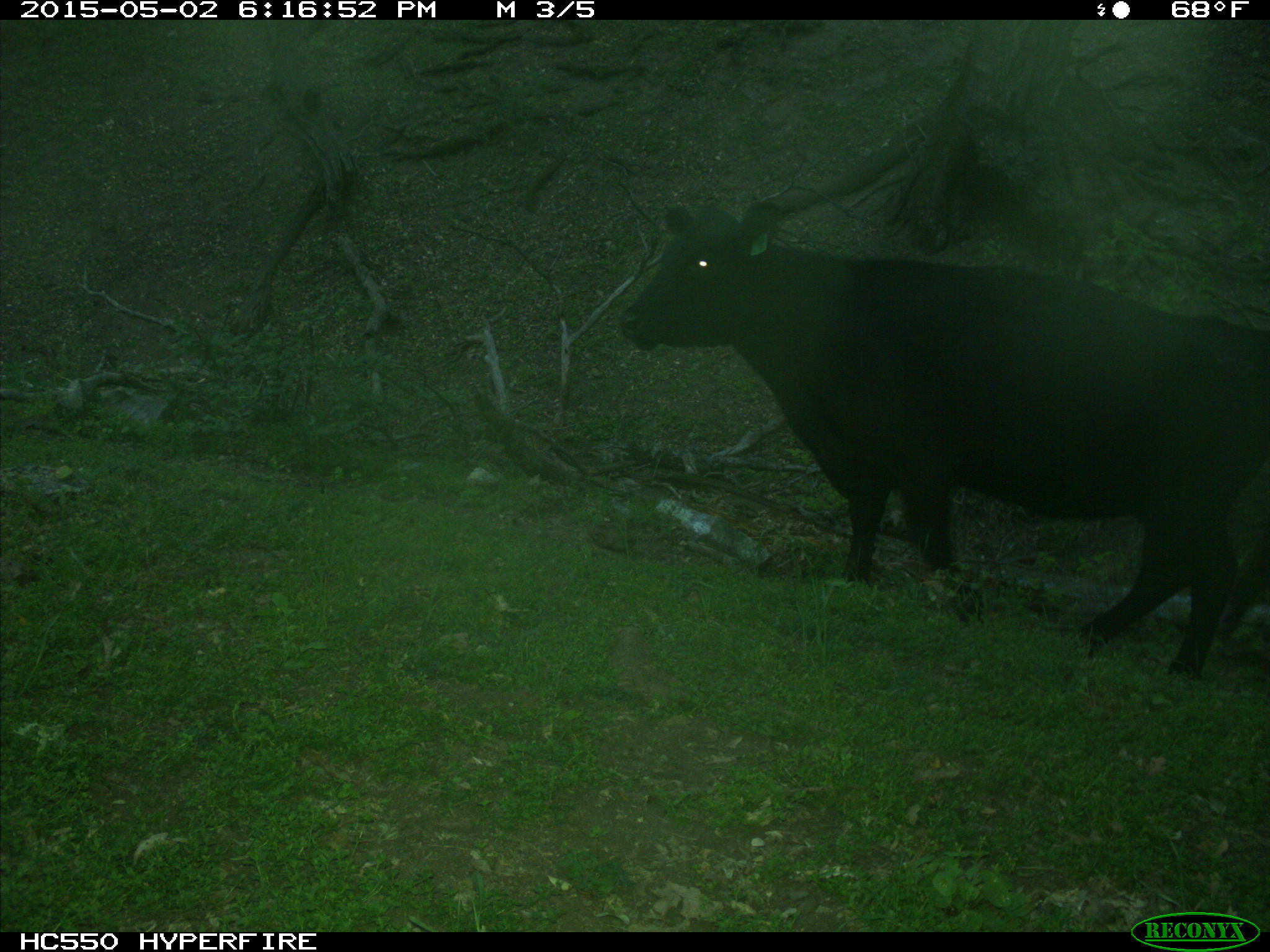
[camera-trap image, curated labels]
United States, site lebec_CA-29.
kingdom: Animalia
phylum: Chordata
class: Mammalia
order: Artiodactyla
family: Bovidae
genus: Bos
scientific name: Bos taurus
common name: domestic cow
Bos taurus (domestic cow).